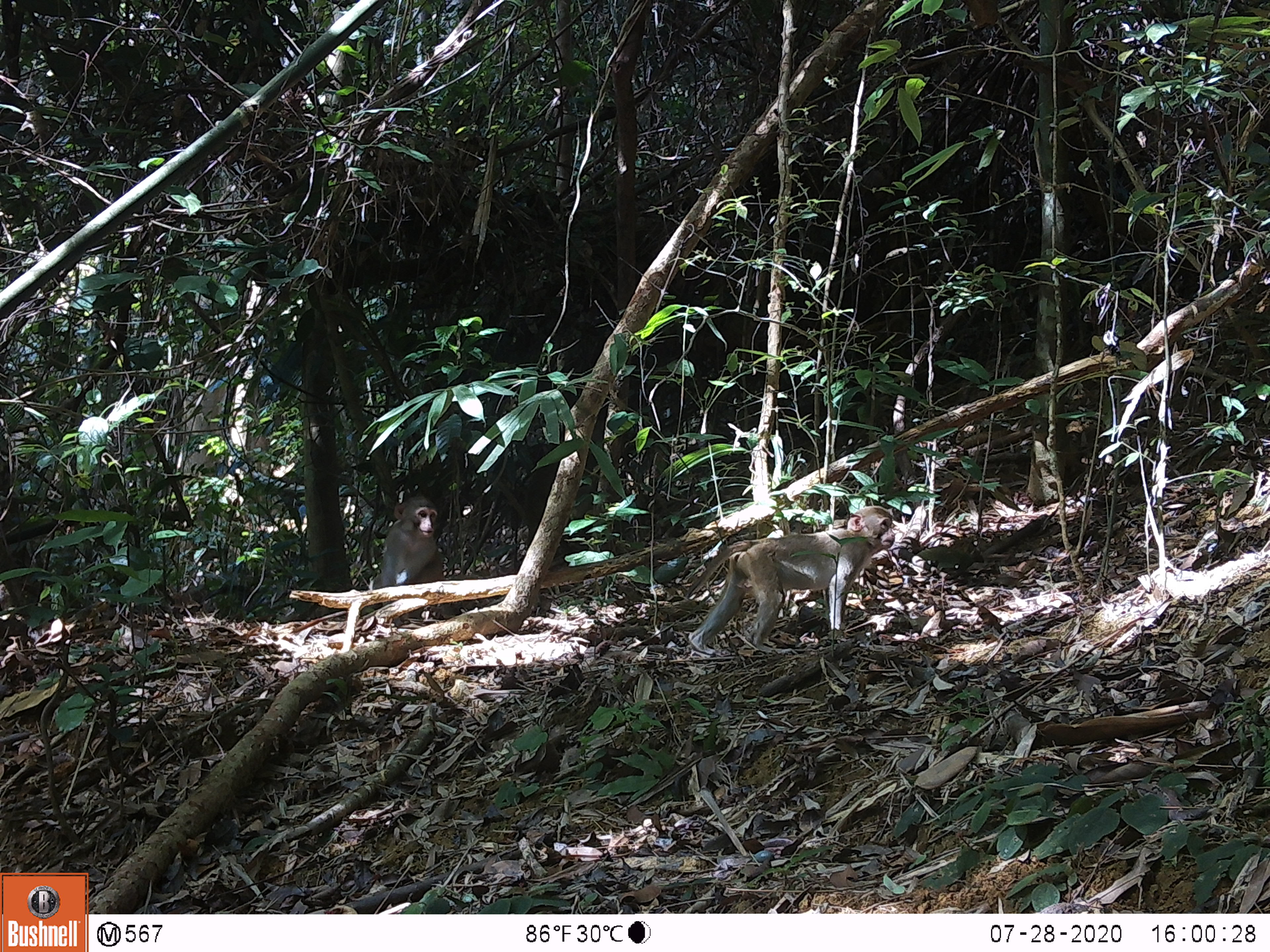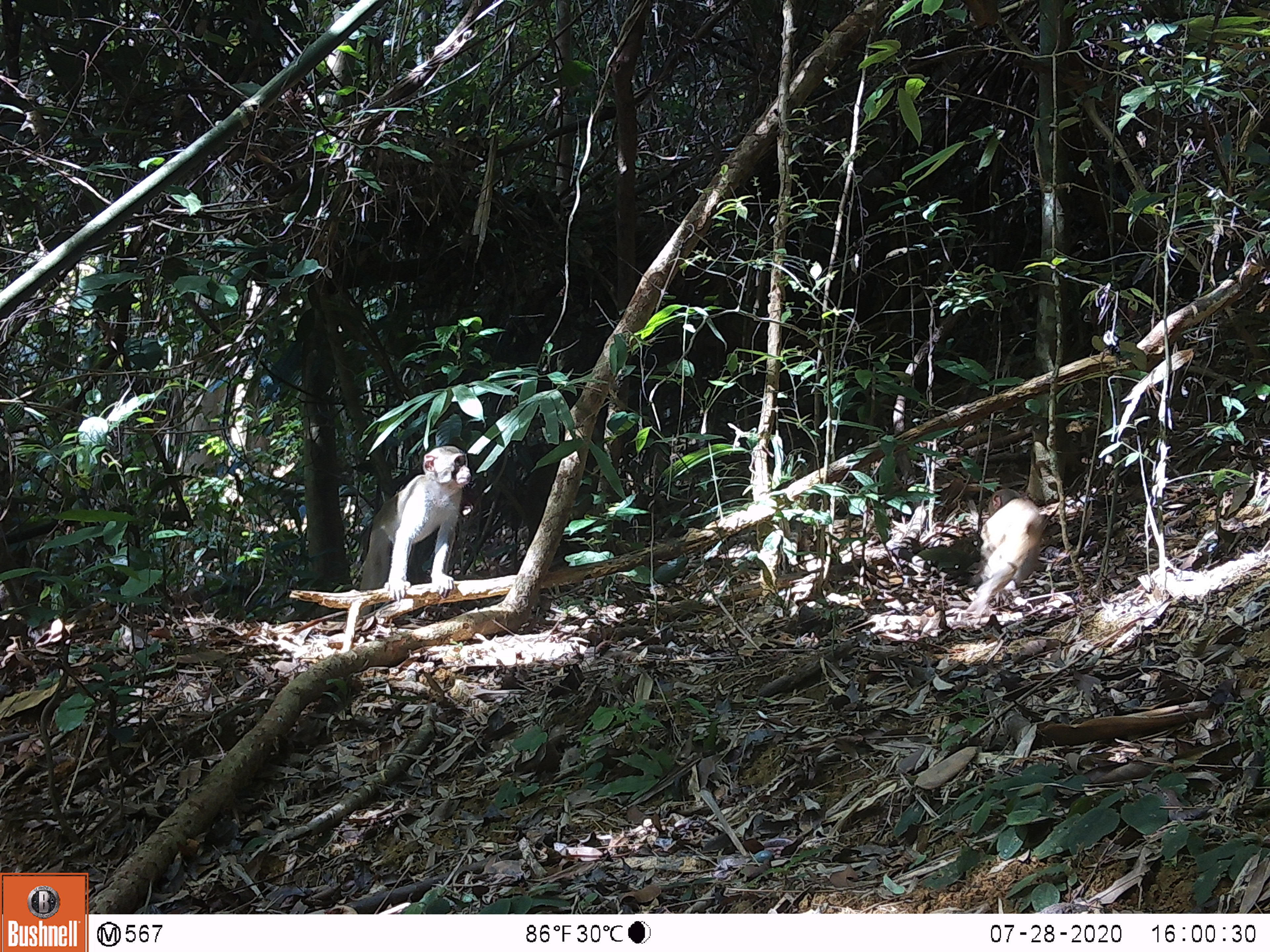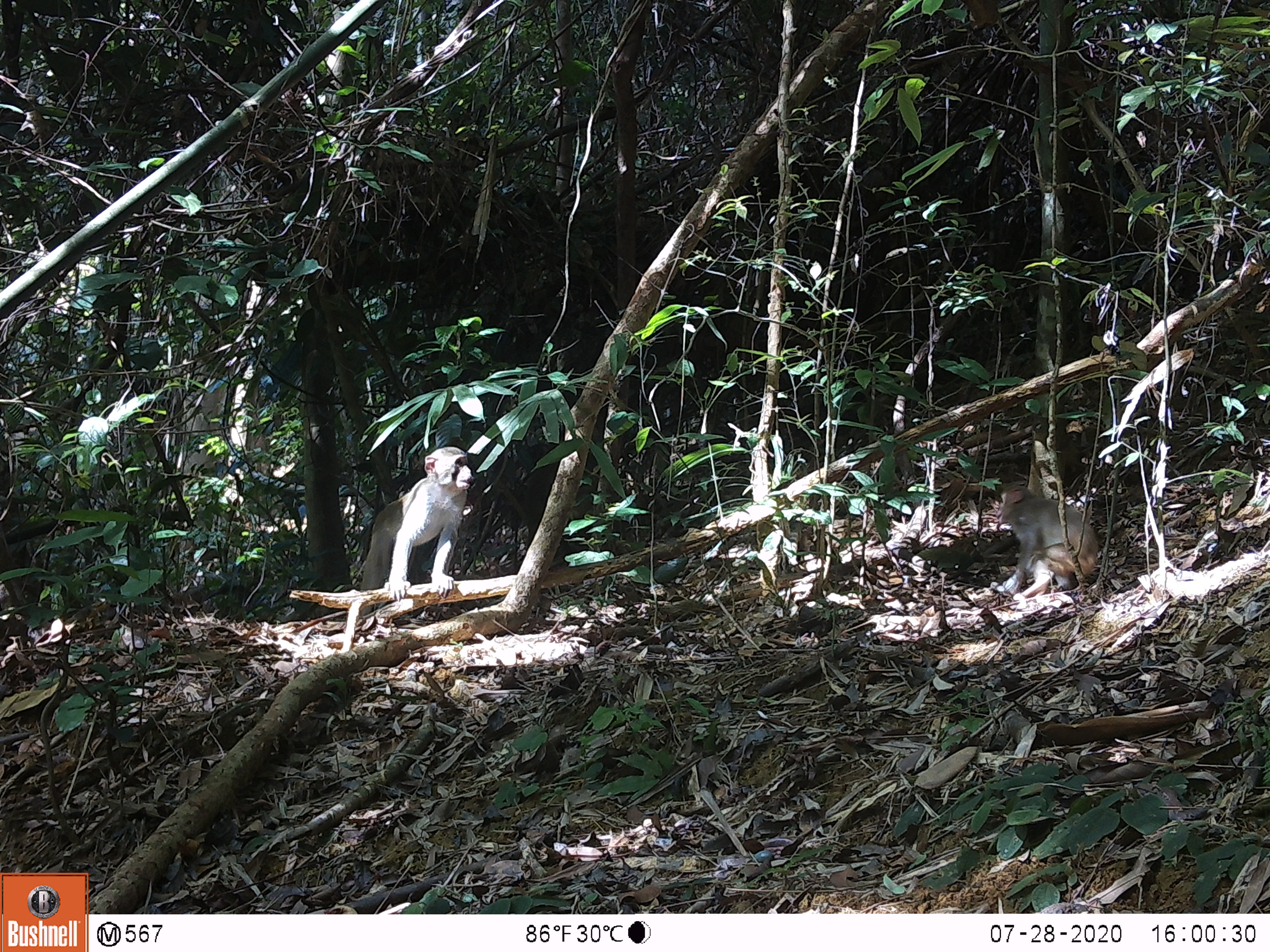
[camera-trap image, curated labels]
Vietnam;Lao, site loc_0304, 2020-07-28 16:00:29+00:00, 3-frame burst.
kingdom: Animalia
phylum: Chordata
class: Mammalia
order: Primates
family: Cercopithecidae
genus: Macaca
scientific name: Macaca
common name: macaques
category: assam or rhesus macaque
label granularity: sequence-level